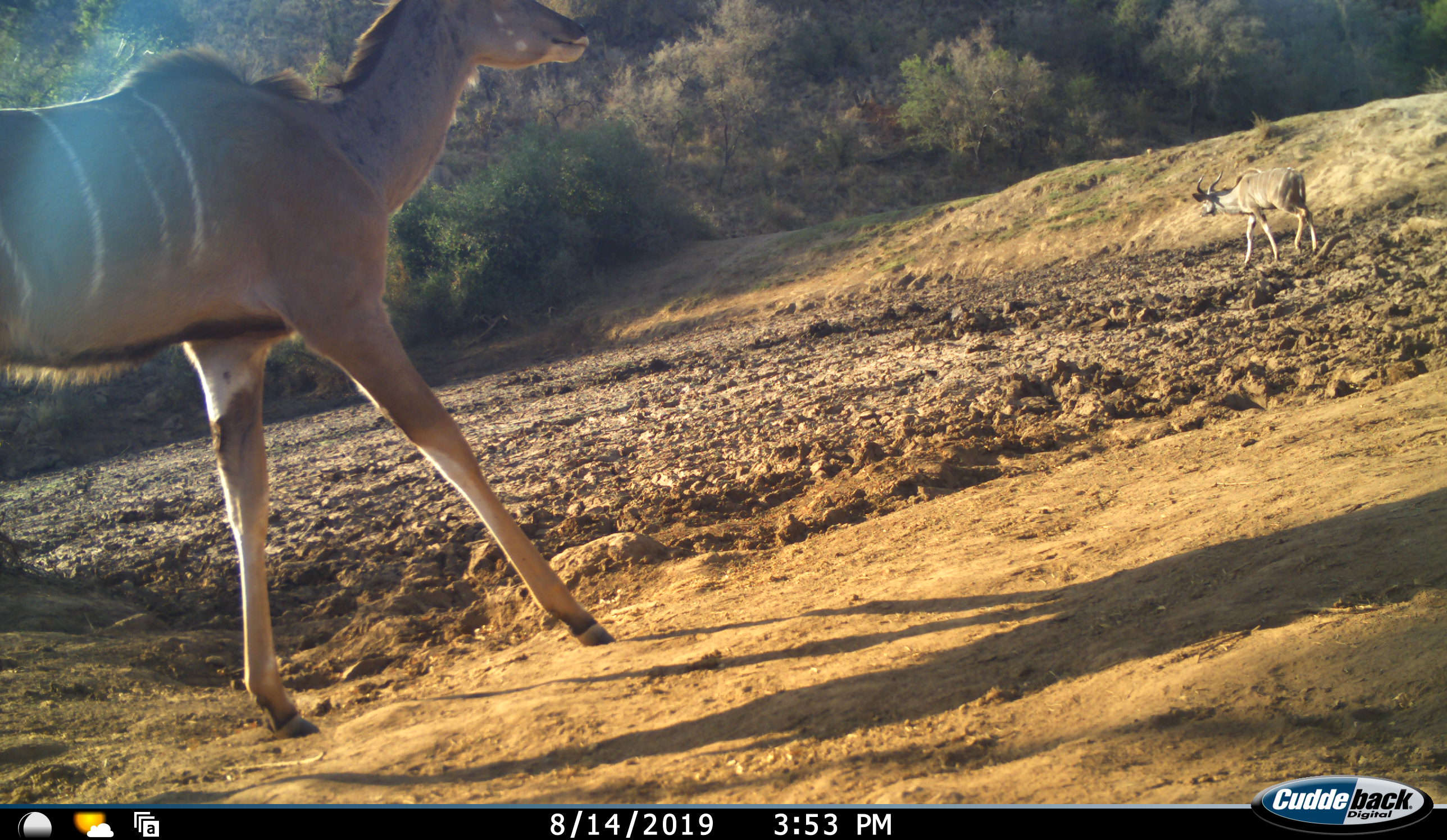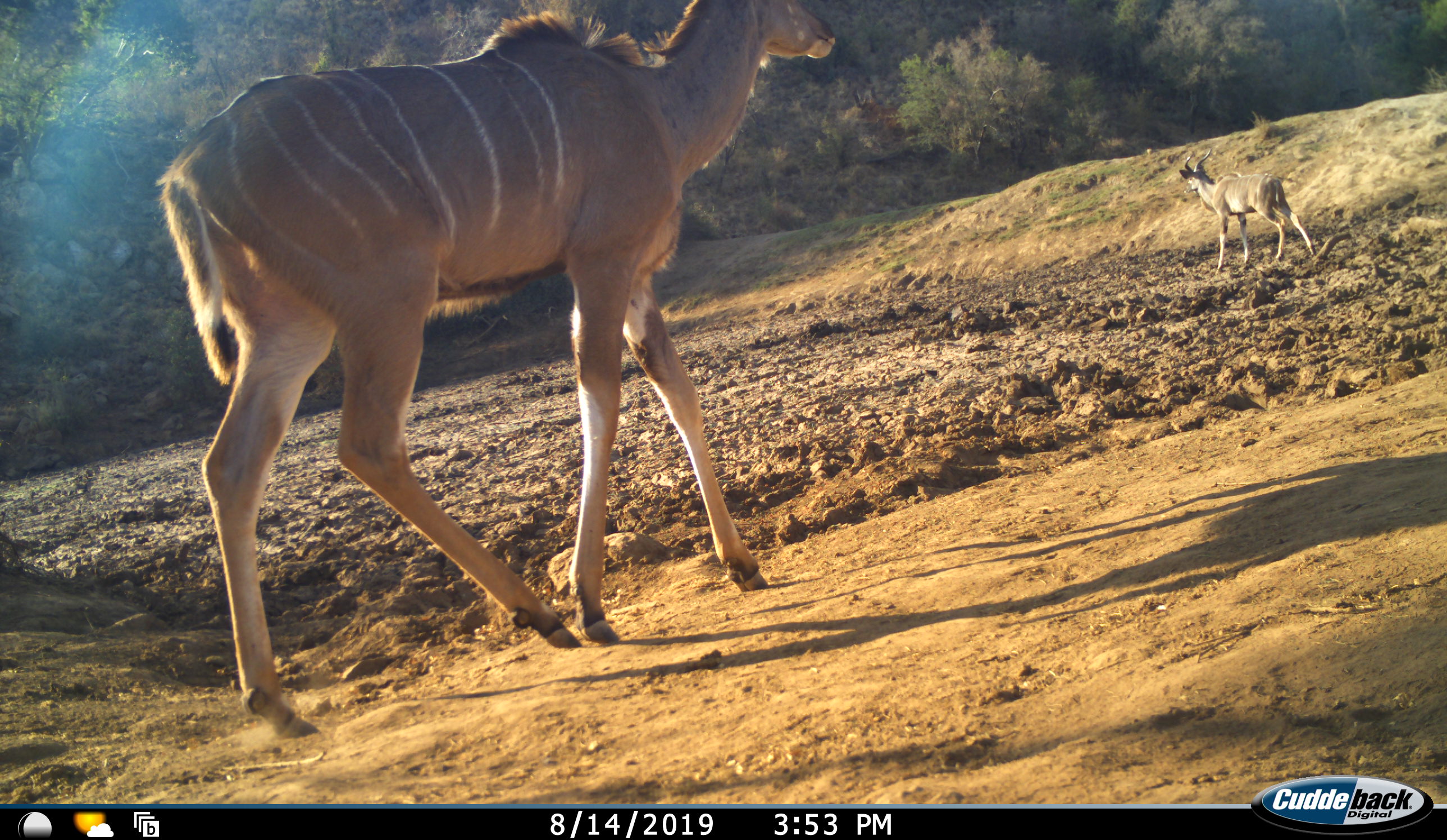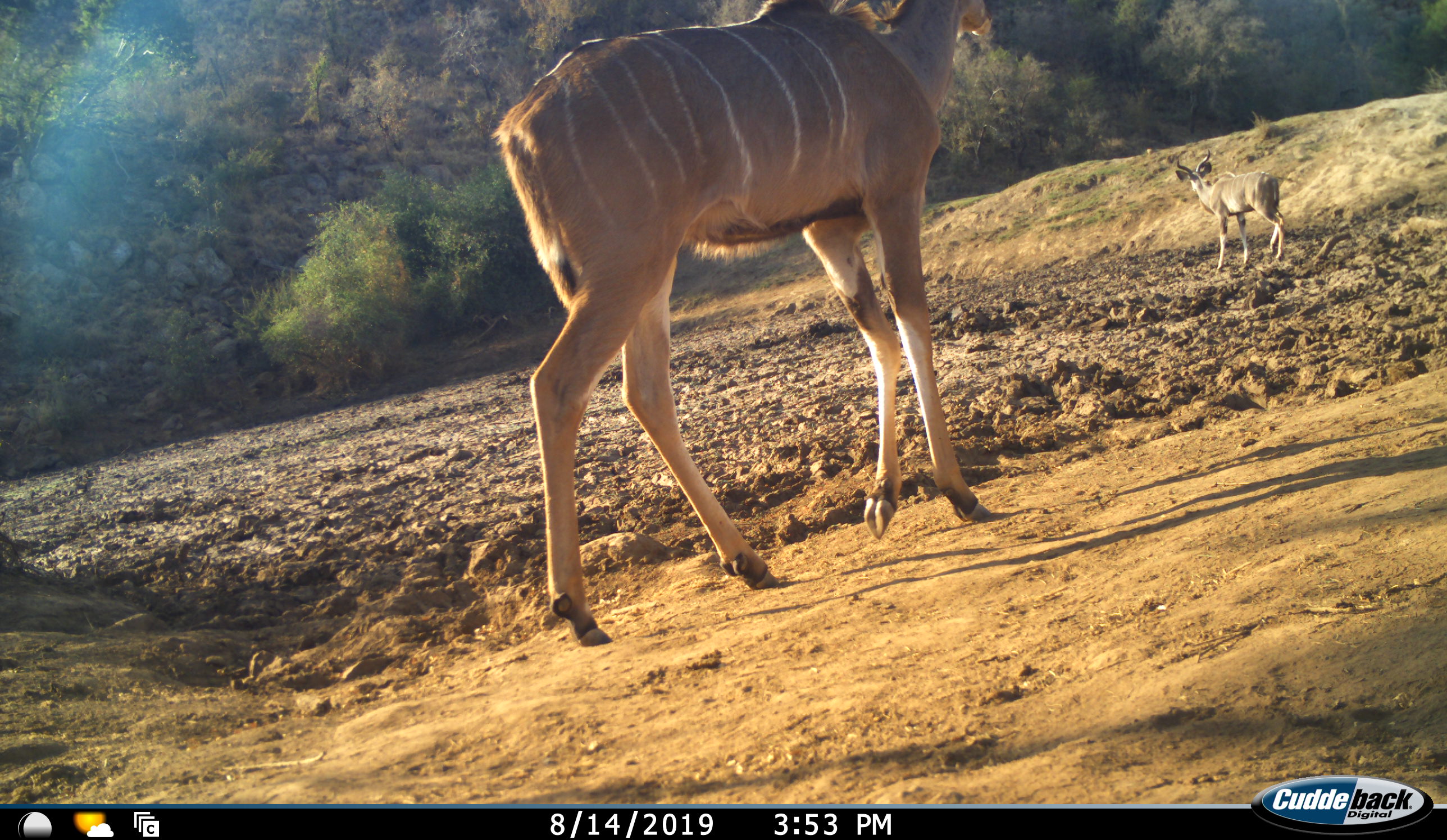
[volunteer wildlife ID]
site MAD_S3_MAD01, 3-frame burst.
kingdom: Animalia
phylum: Chordata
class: Mammalia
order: Artiodactyla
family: Bovidae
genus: Tragelaphus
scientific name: Tragelaphus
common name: kudu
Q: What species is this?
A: Kudu (Tragelaphus).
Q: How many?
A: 2.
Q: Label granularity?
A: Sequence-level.